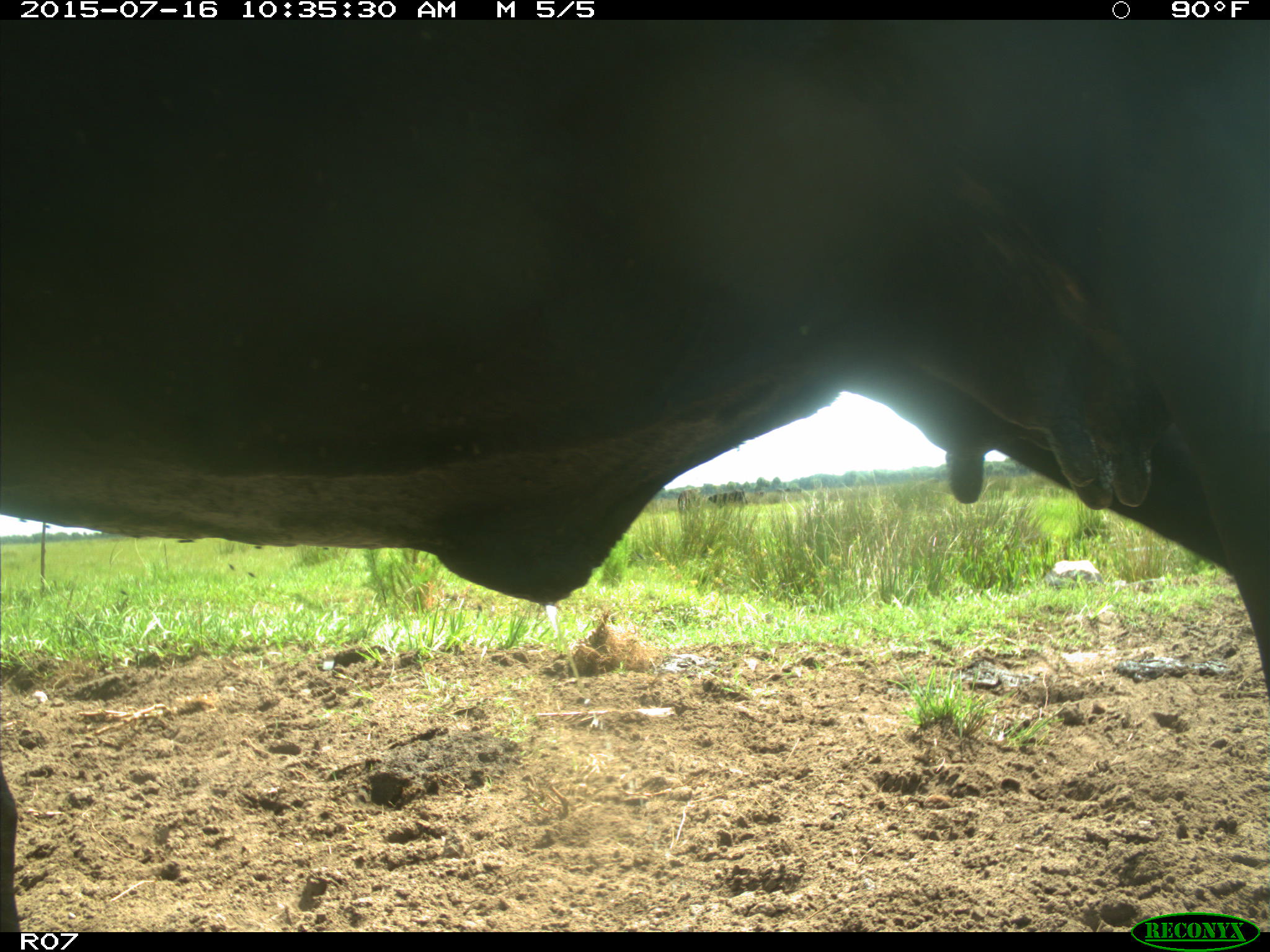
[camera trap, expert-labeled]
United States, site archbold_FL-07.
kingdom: Animalia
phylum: Chordata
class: Mammalia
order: Artiodactyla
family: Bovidae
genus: Bos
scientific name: Bos taurus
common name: domestic cow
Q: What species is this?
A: Bos taurus (domestic cow).